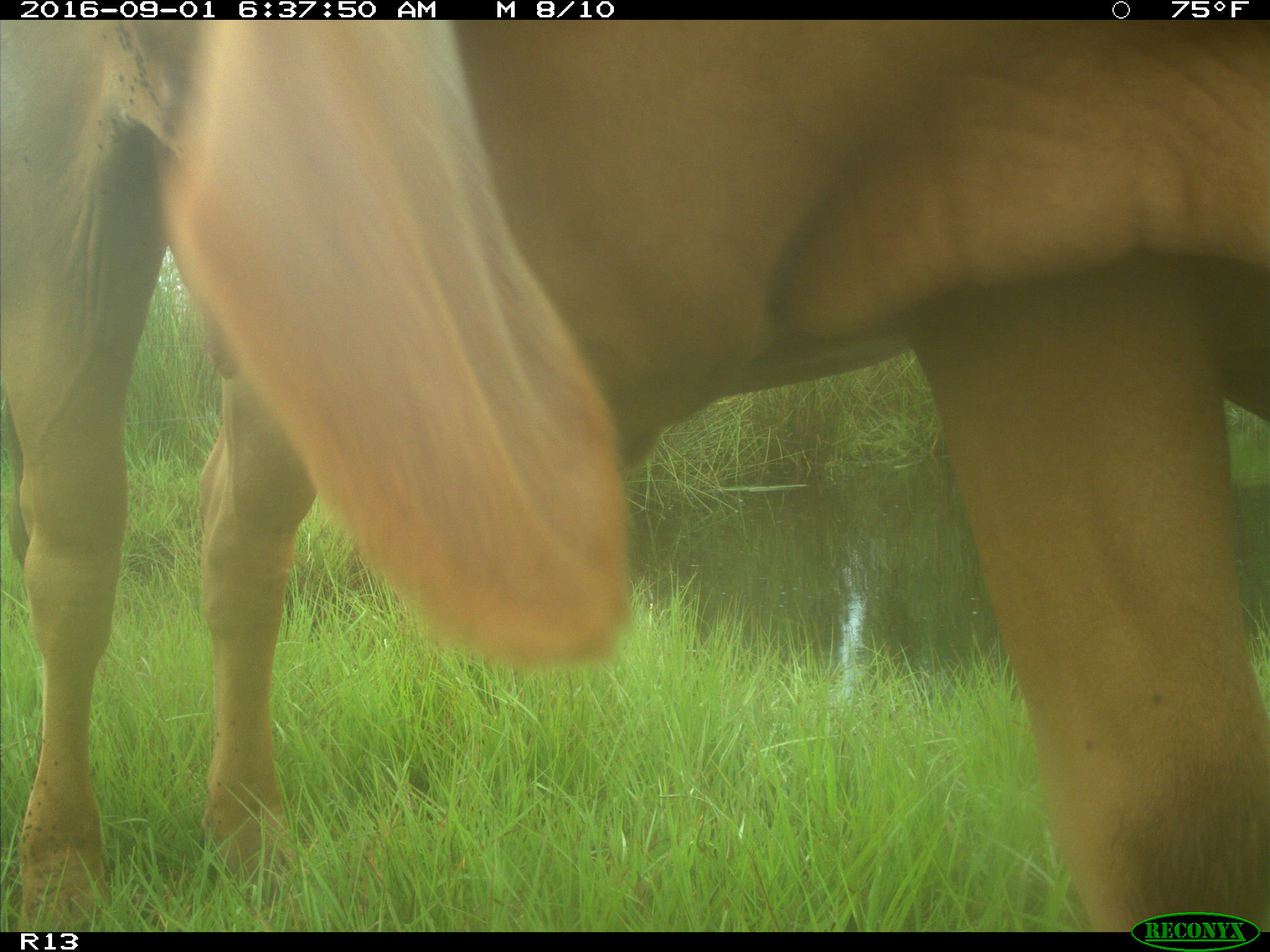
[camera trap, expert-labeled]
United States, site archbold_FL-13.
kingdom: Animalia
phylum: Chordata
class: Mammalia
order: Artiodactyla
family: Bovidae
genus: Bos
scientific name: Bos taurus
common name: domestic cow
Bos taurus (domestic cow).